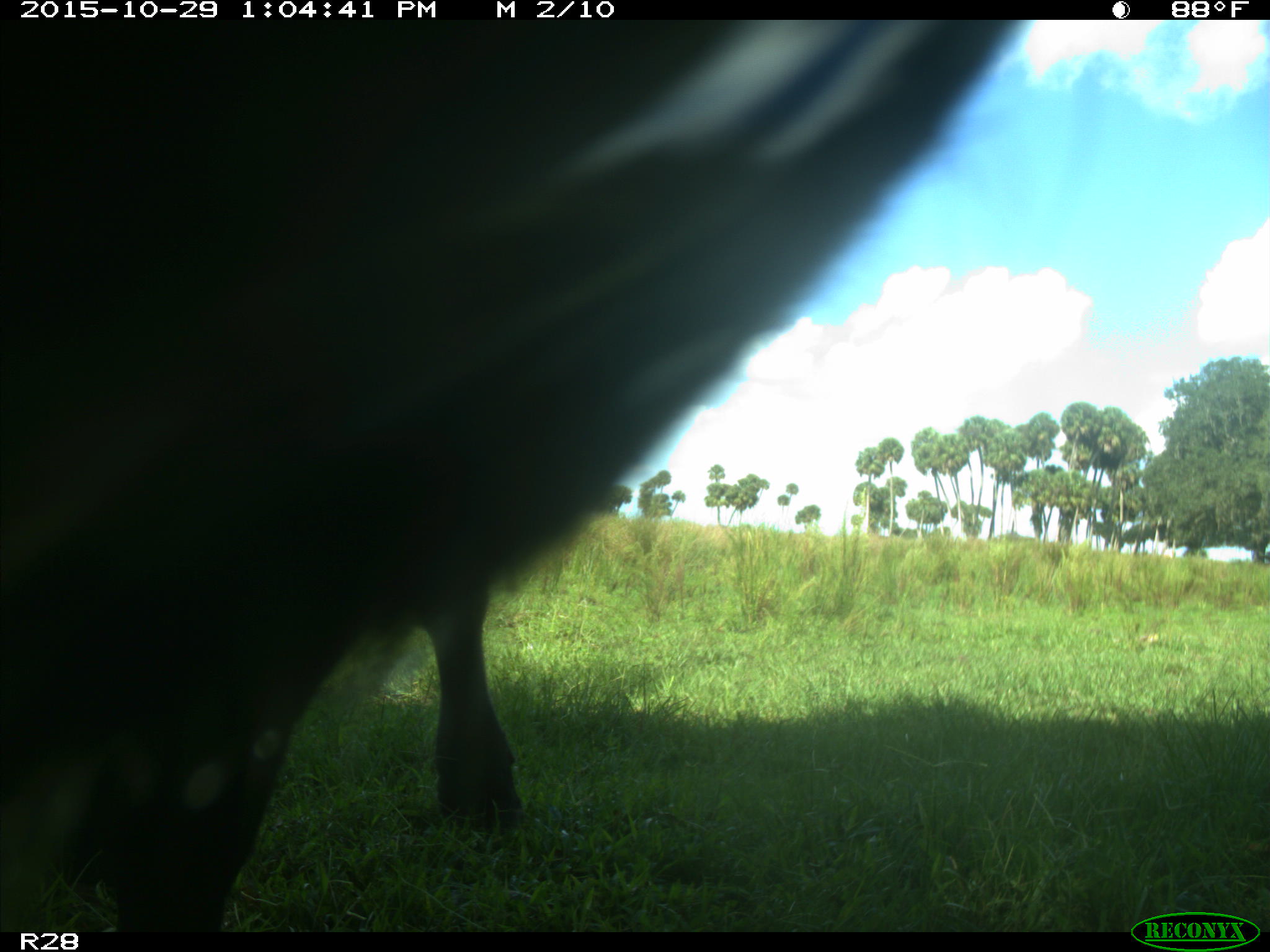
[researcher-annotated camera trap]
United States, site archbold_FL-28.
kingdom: Animalia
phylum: Chordata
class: Mammalia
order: Artiodactyla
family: Bovidae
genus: Bos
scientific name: Bos taurus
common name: domestic cow